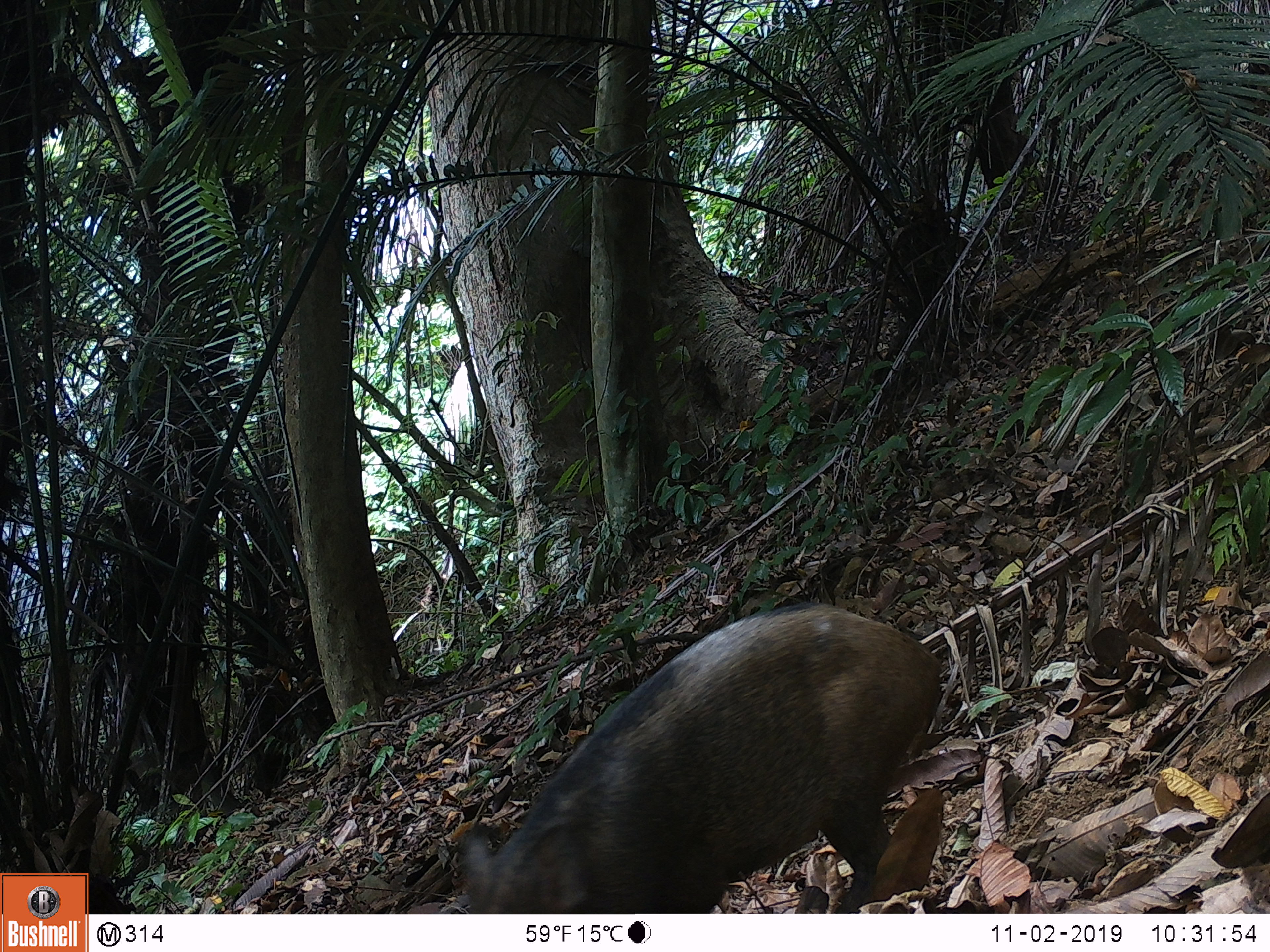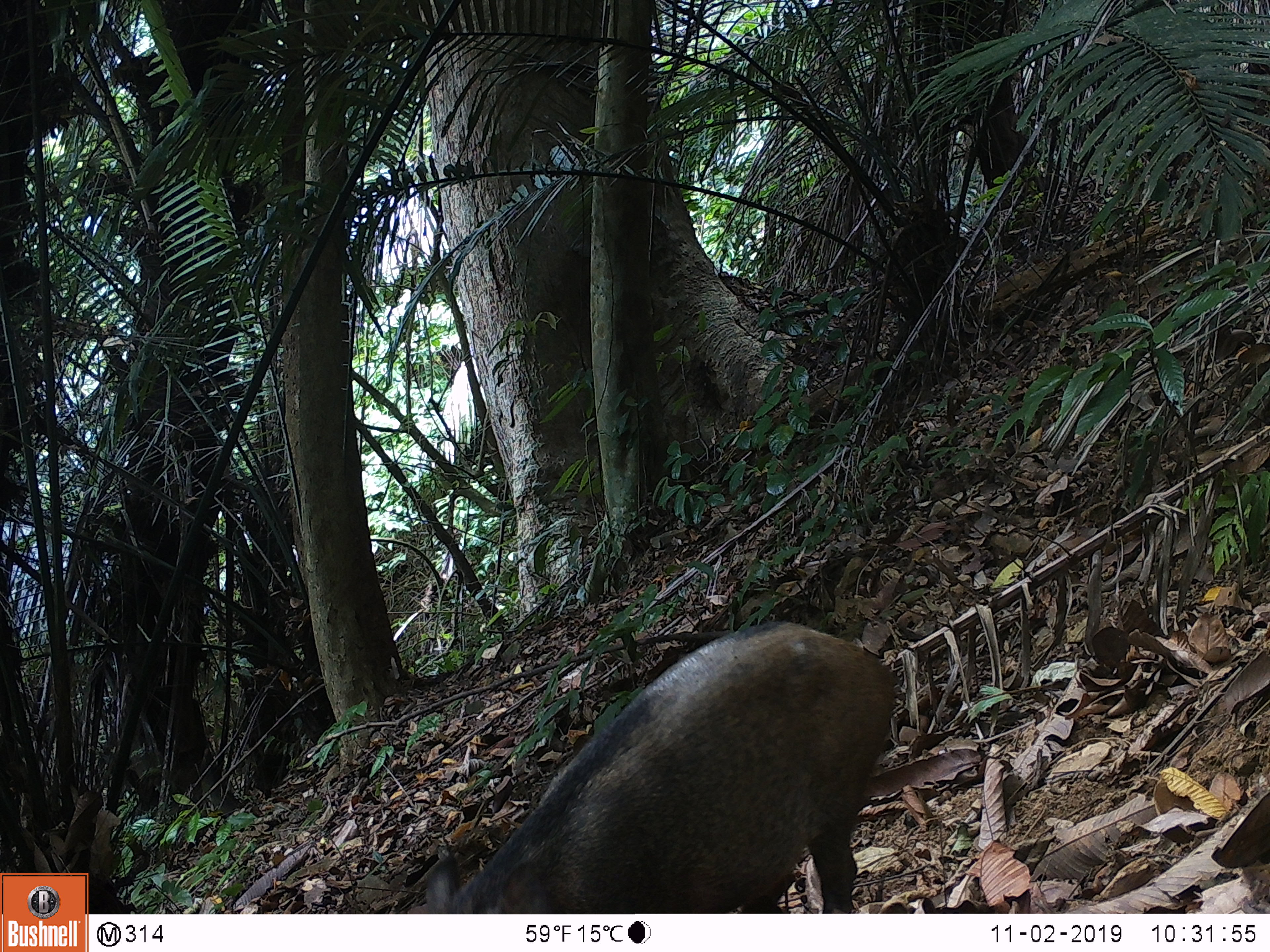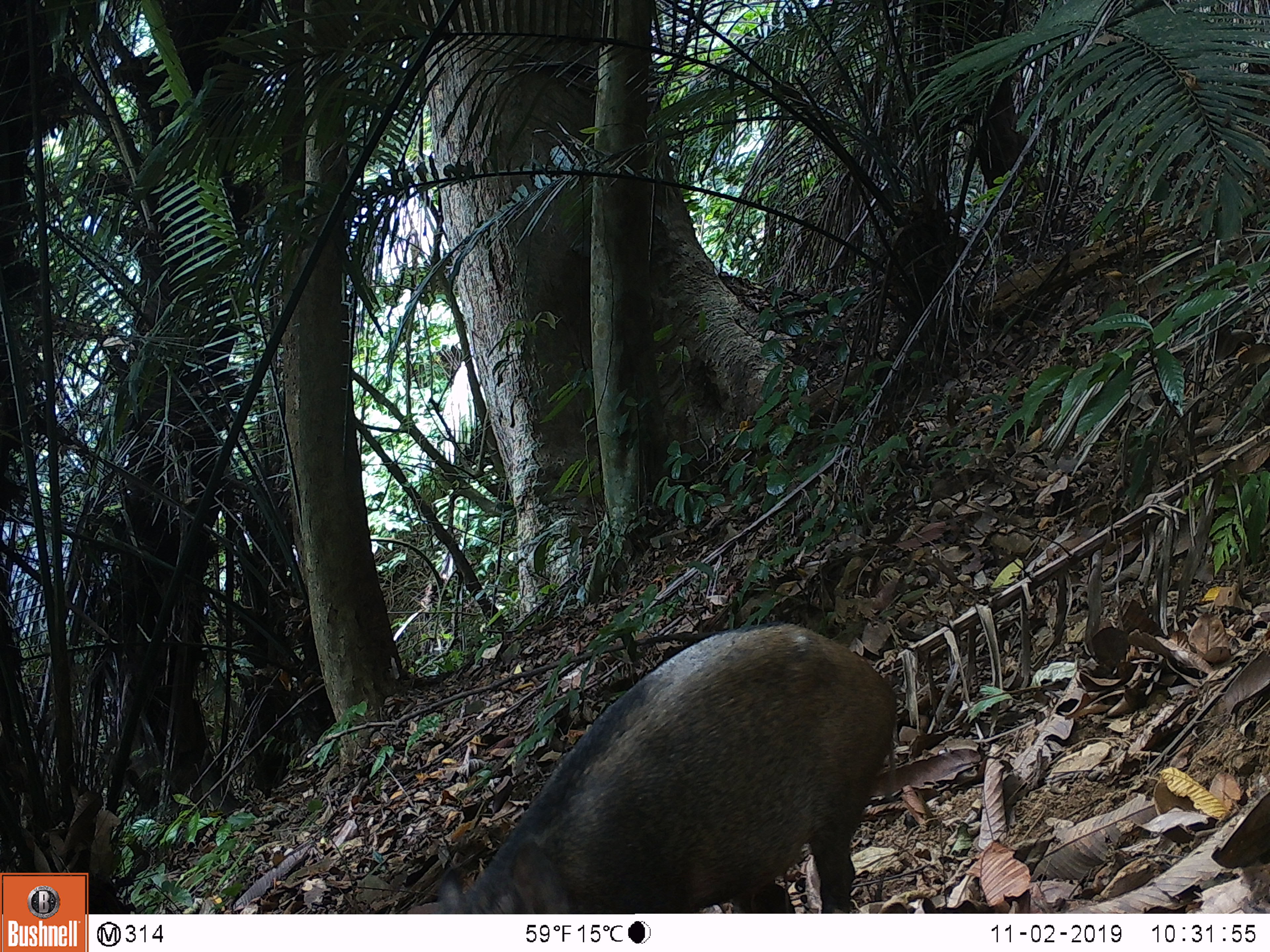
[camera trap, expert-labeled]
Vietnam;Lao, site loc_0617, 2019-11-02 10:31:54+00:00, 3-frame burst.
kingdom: Animalia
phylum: Chordata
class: Mammalia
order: Artiodactyla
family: Suidae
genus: Sus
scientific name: Sus scrofa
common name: eurasian wild pig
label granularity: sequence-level